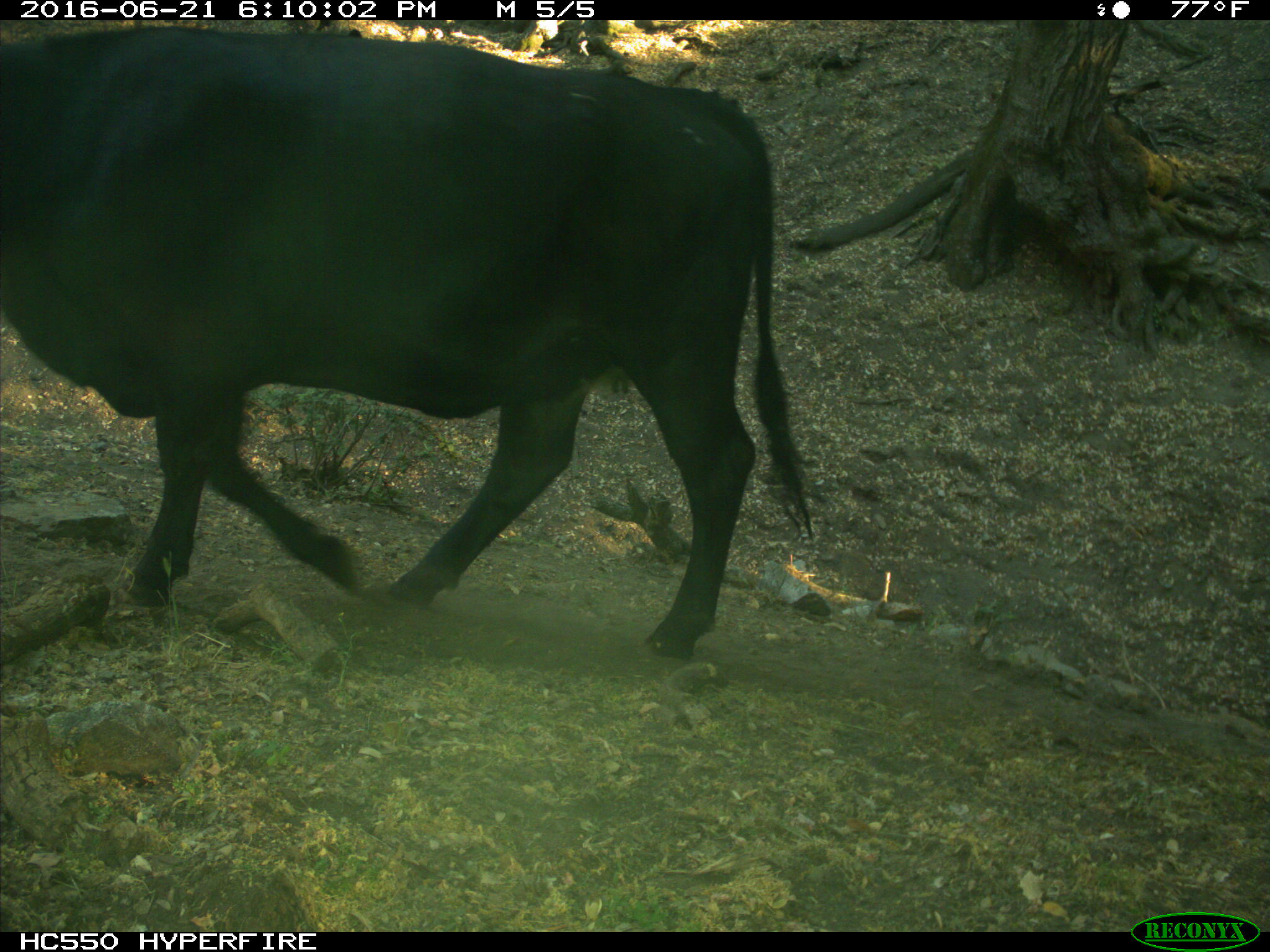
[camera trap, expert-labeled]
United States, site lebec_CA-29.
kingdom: Animalia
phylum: Chordata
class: Mammalia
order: Artiodactyla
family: Bovidae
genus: Bos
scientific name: Bos taurus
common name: domestic cow